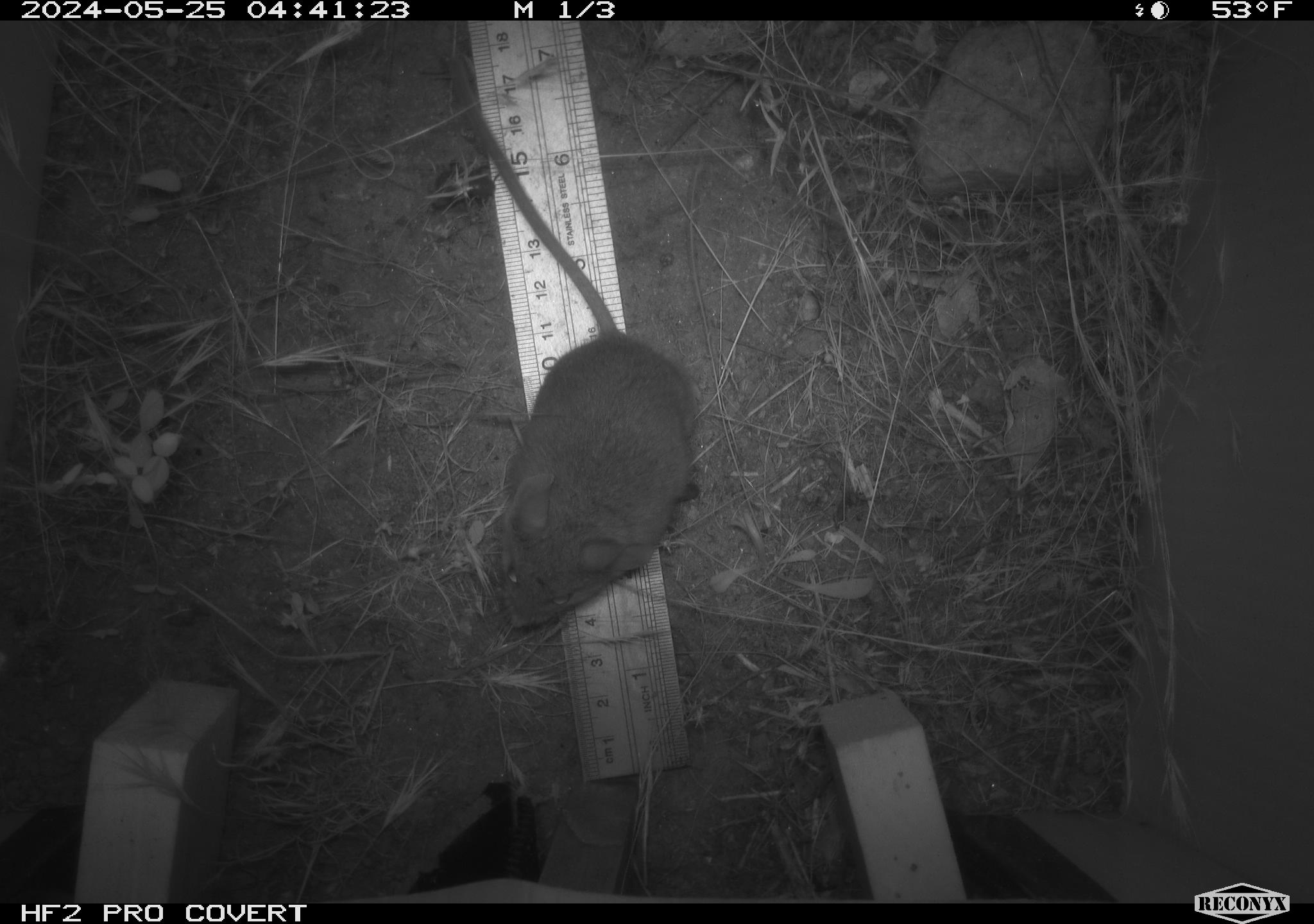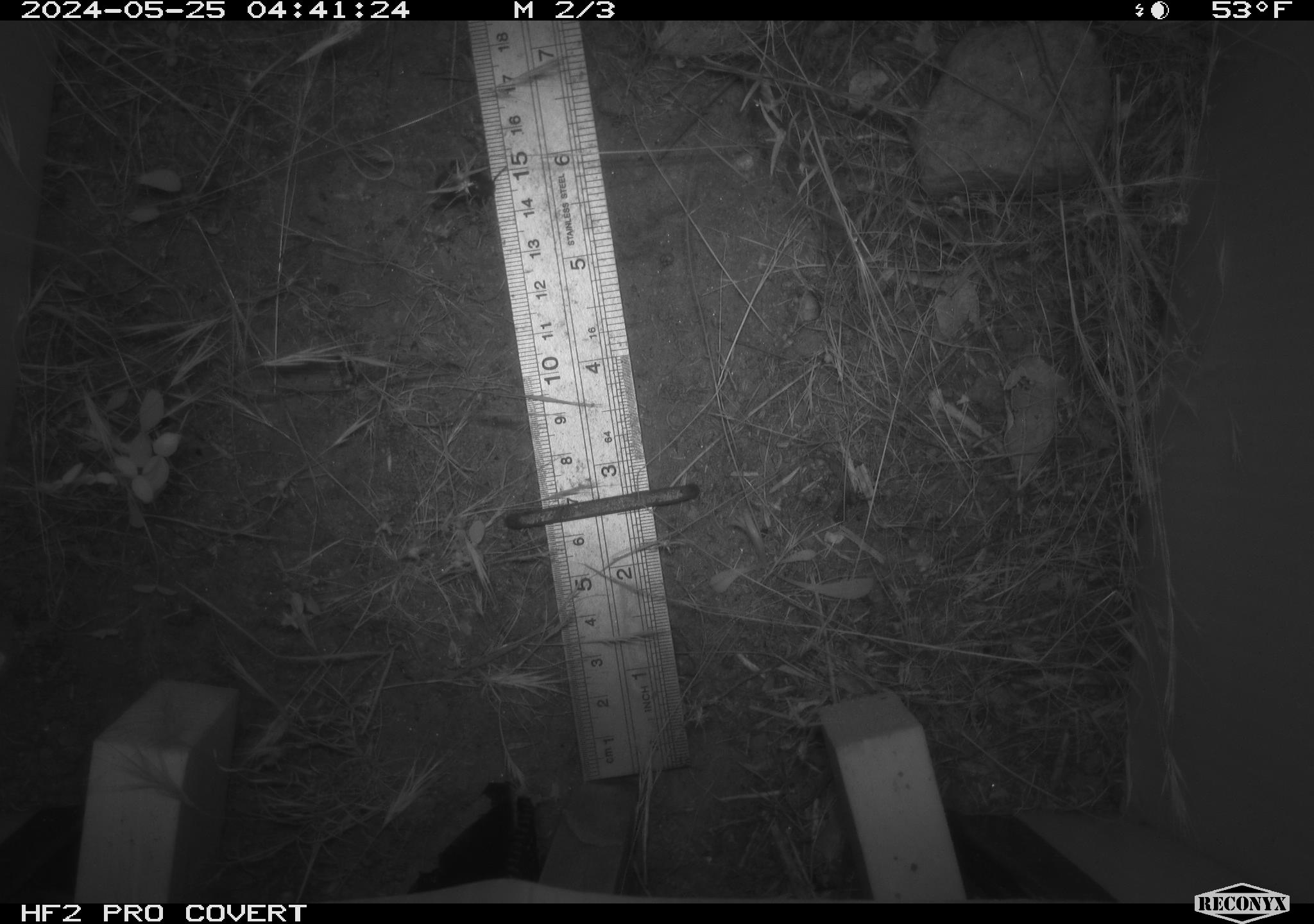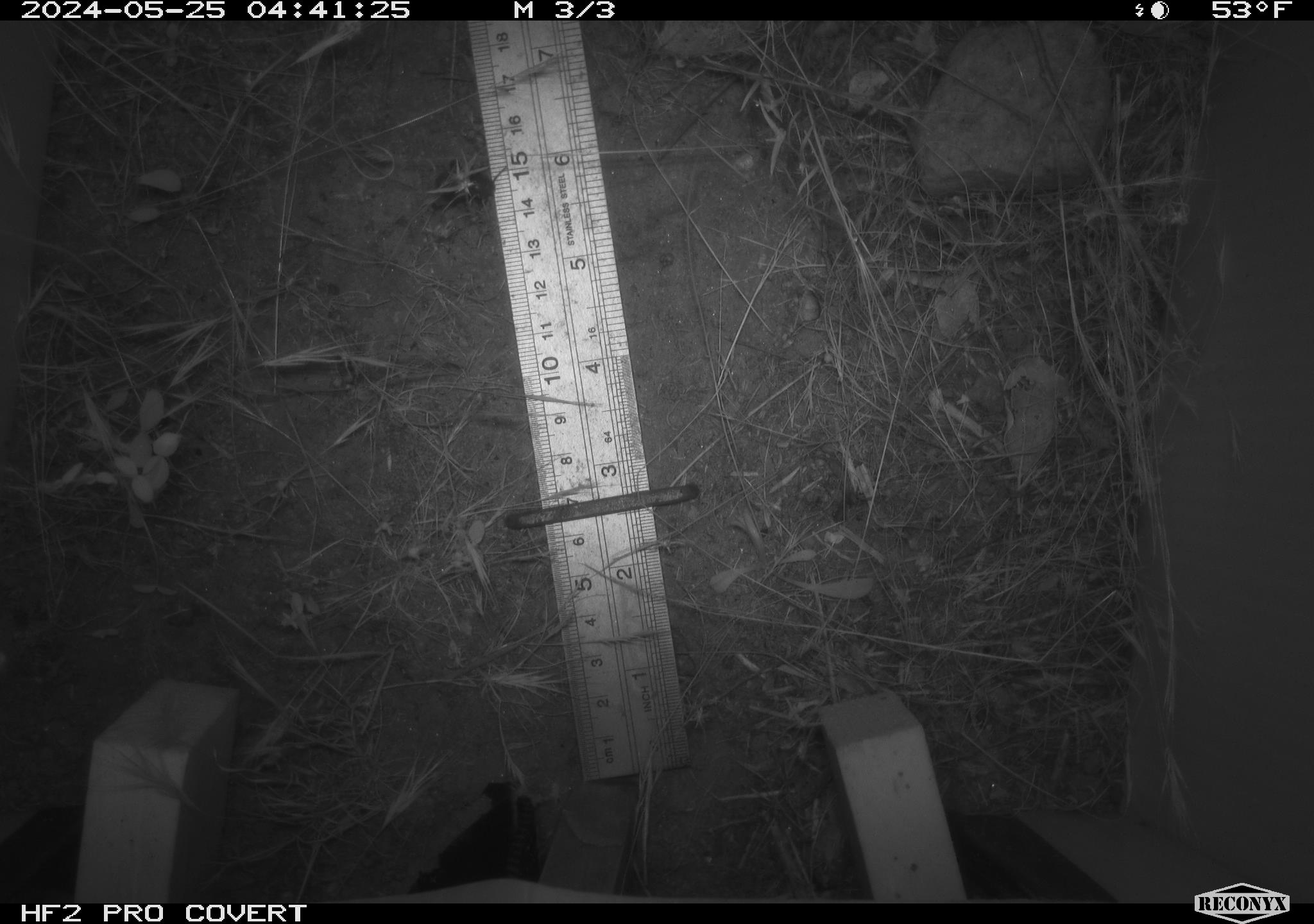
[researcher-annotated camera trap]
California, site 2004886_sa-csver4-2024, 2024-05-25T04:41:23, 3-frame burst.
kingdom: Animalia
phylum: Chordata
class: Mammalia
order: Rodentia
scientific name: Rodentia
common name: mouse species